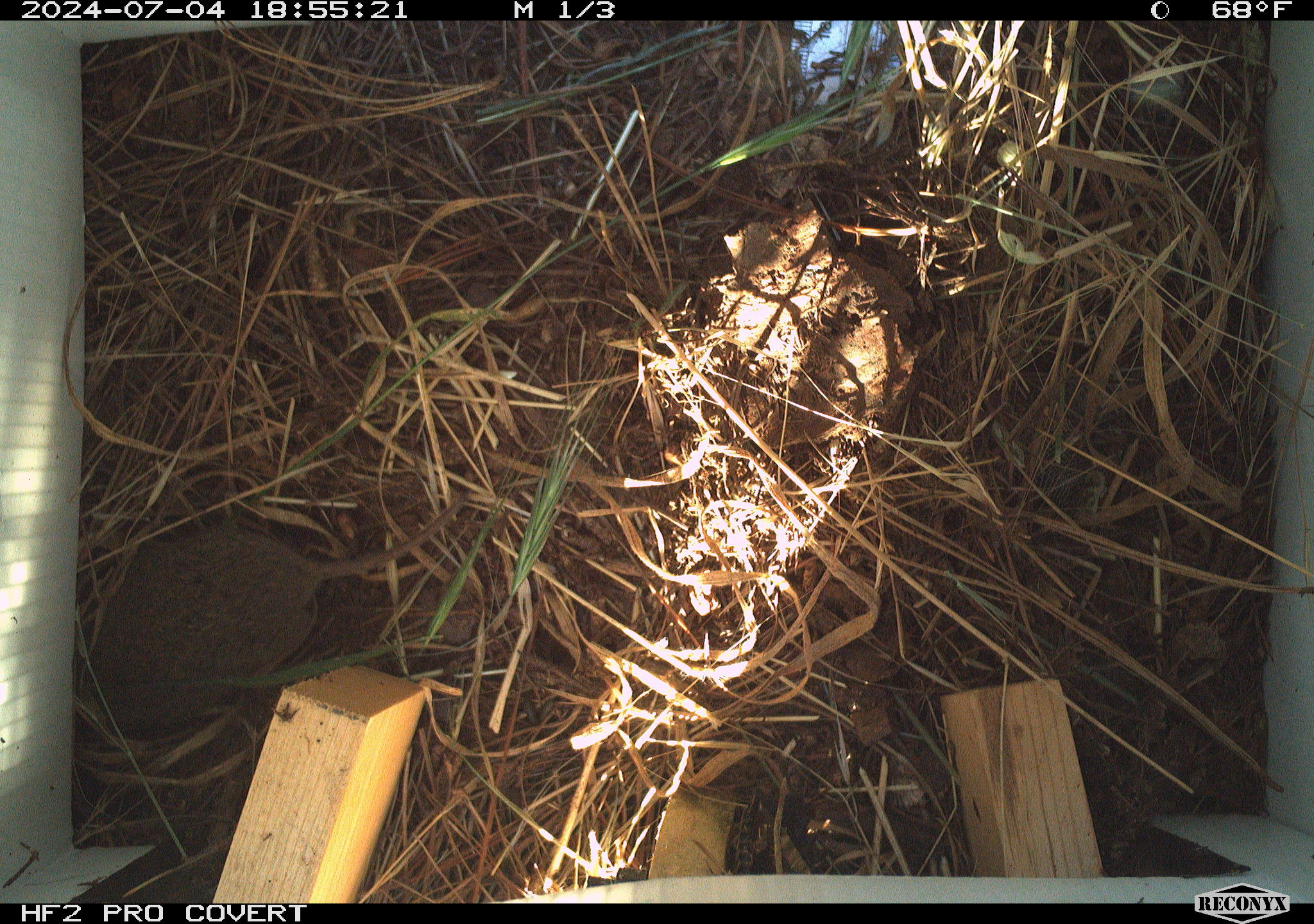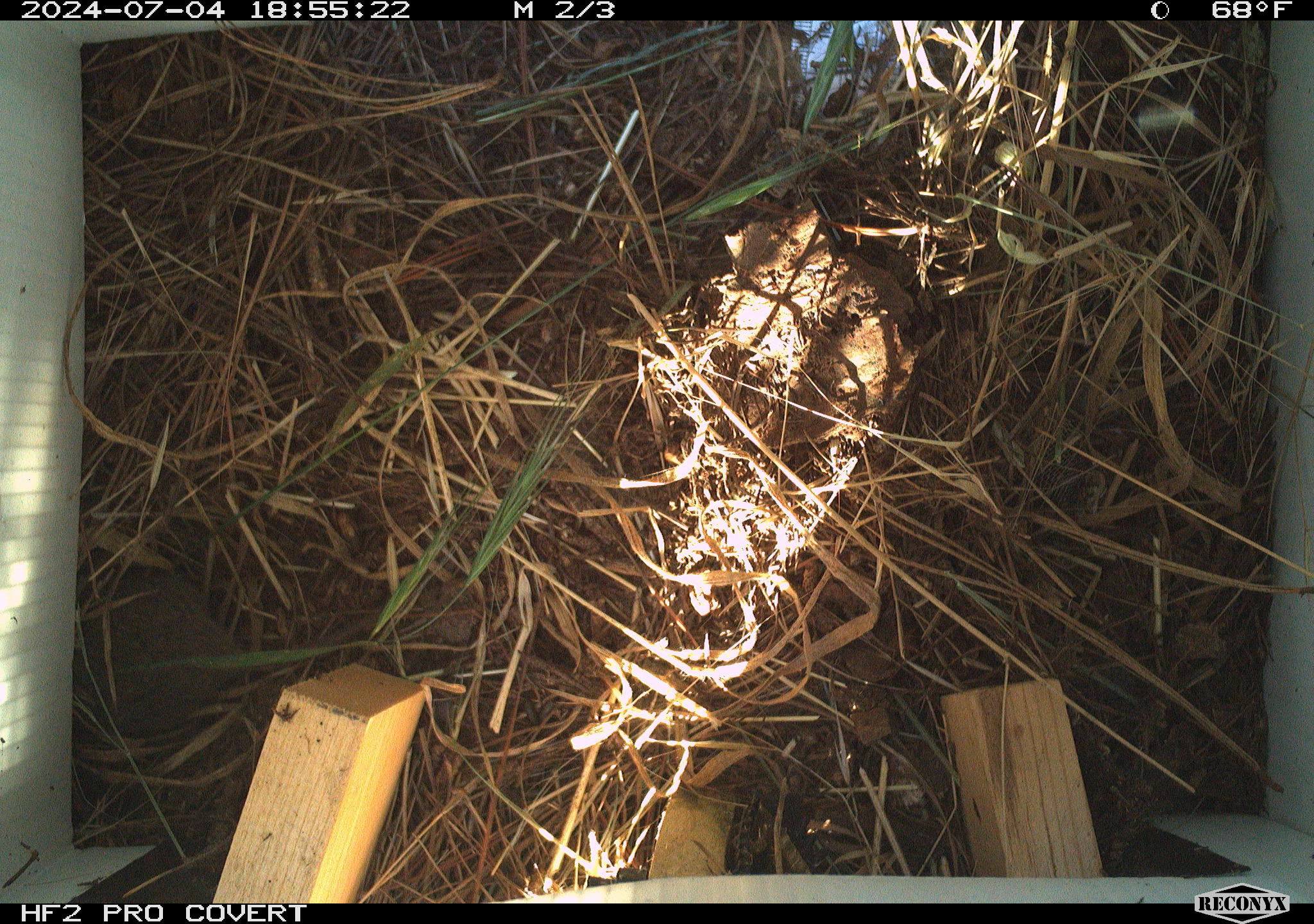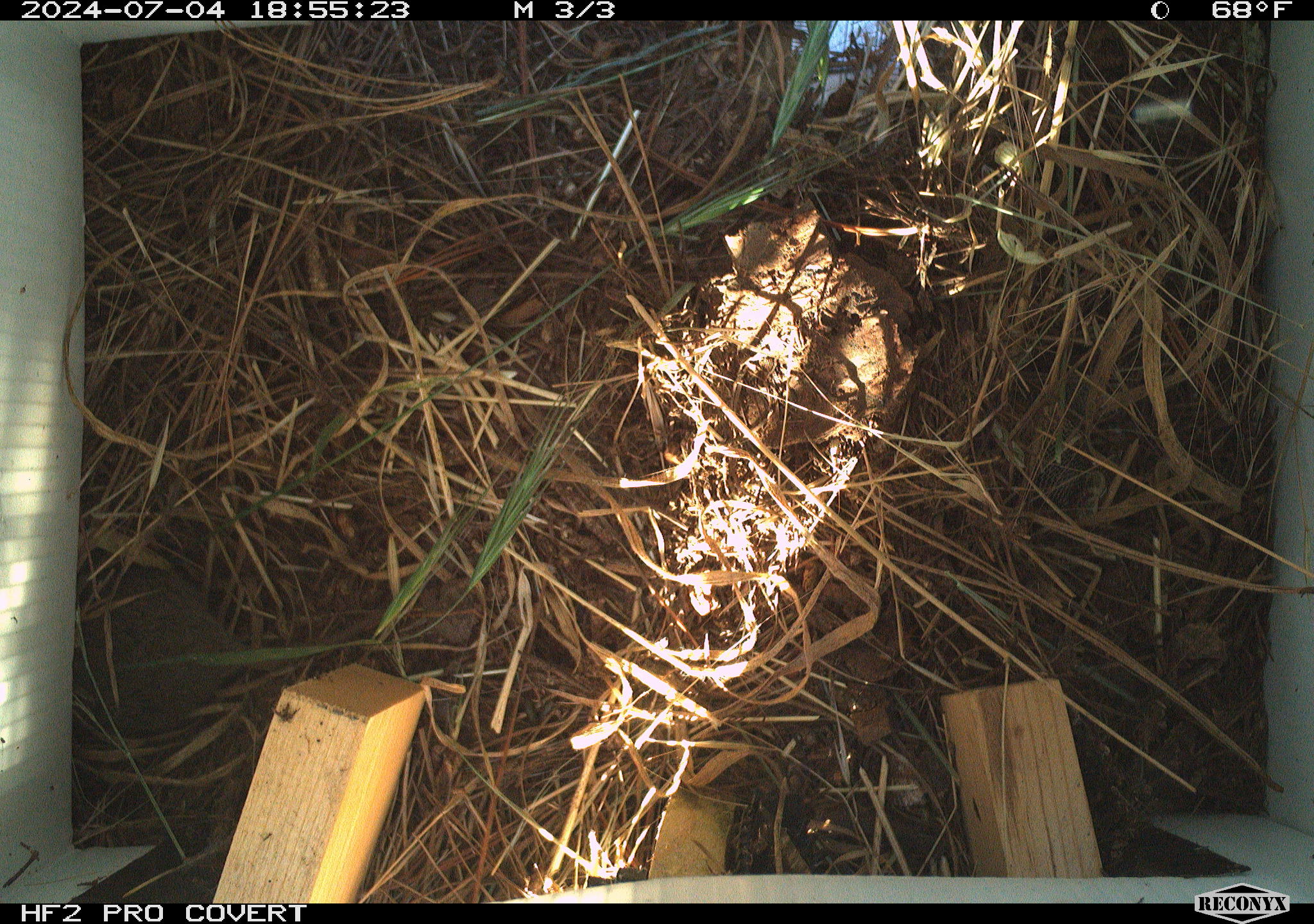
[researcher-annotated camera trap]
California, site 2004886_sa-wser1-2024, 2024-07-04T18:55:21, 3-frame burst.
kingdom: Animalia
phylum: Chordata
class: Mammalia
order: Rodentia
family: Cricetidae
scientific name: Arvicolinae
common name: voles, lemmings, and muskrats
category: arvicolinae subfamily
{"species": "arvicolinae subfamily (voles, lemmings, and muskrats) (Arvicolinae)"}